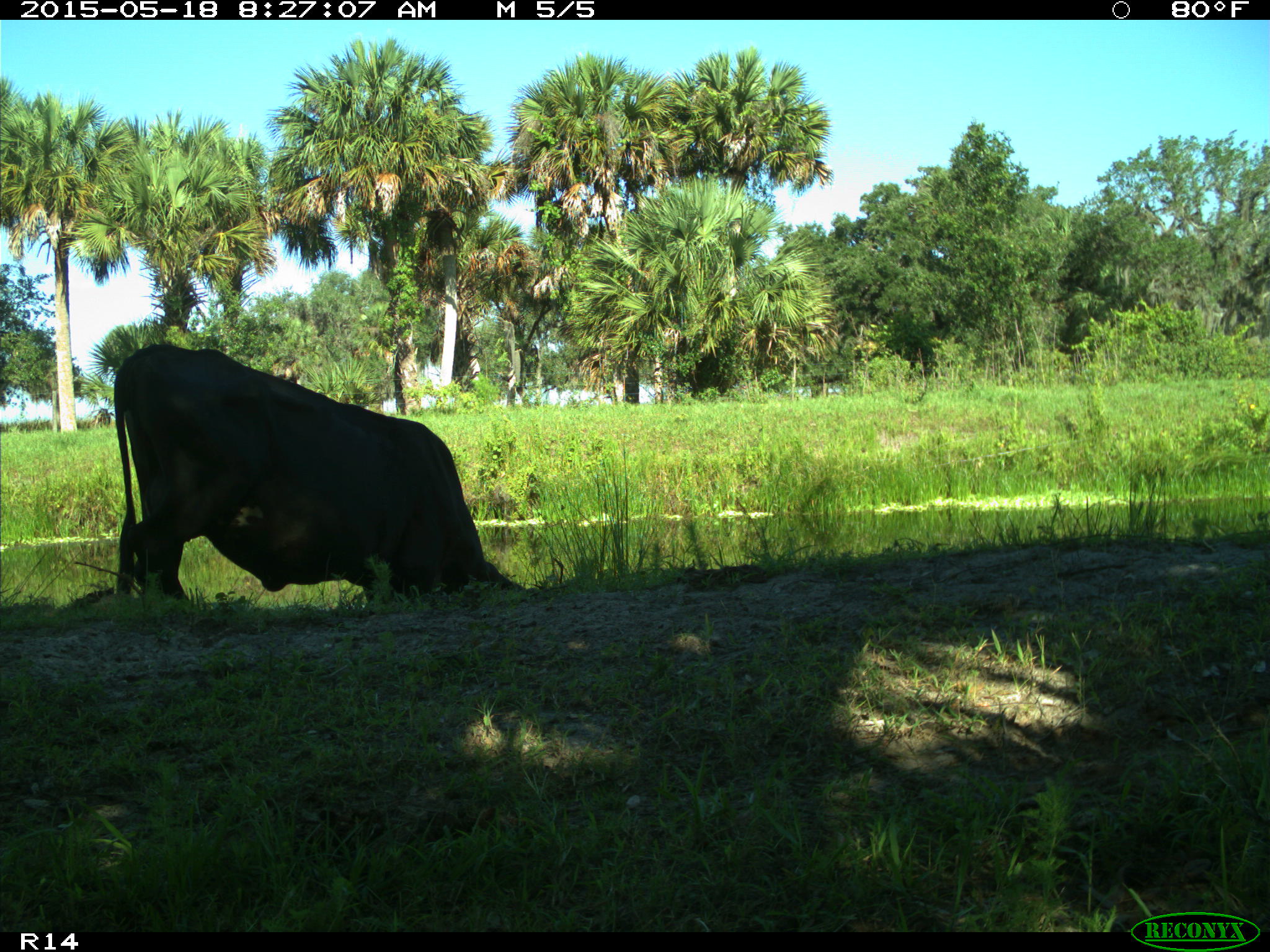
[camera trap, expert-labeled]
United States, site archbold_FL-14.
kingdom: Animalia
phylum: Chordata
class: Mammalia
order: Artiodactyla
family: Bovidae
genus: Bos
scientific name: Bos taurus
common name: domestic cow